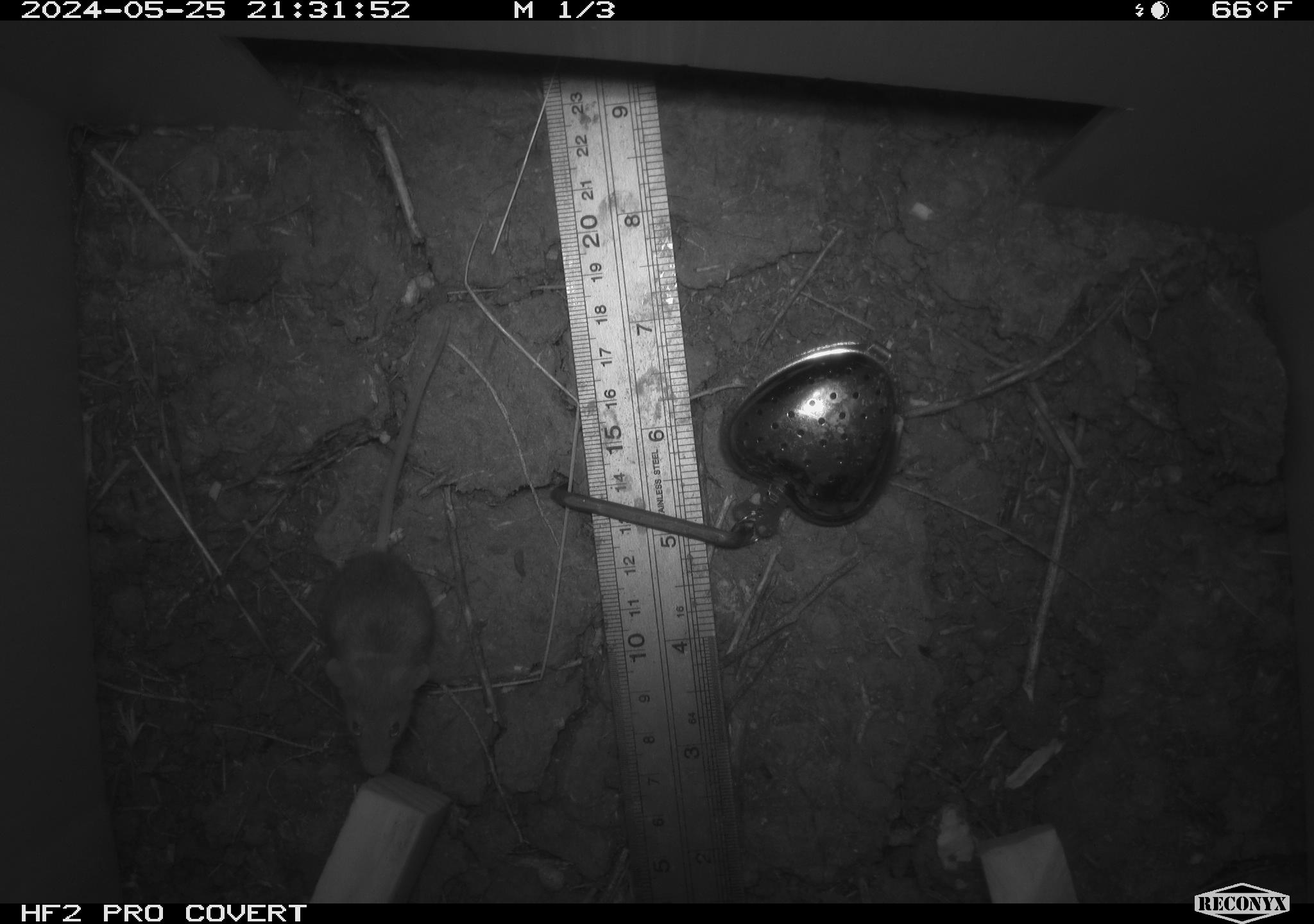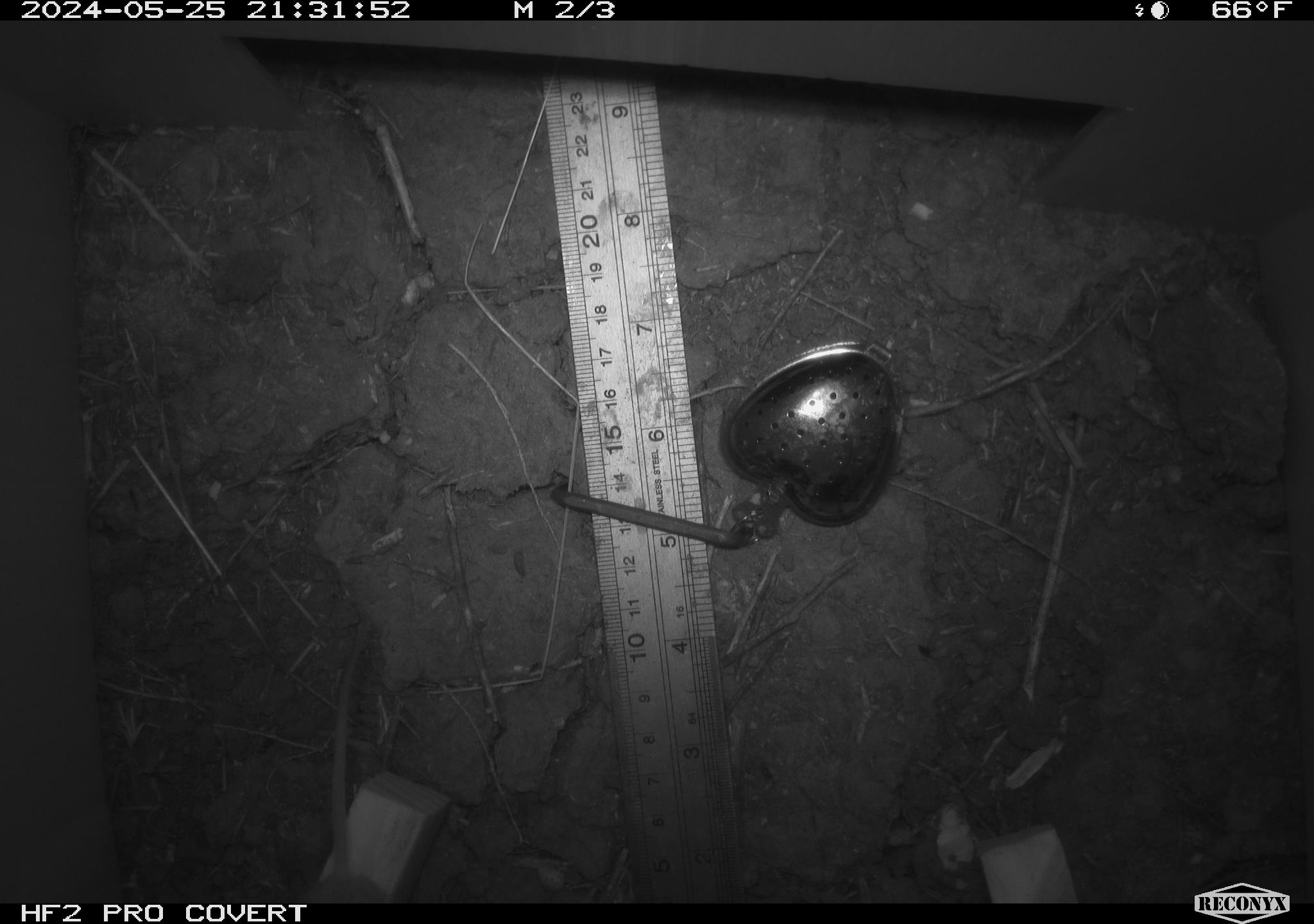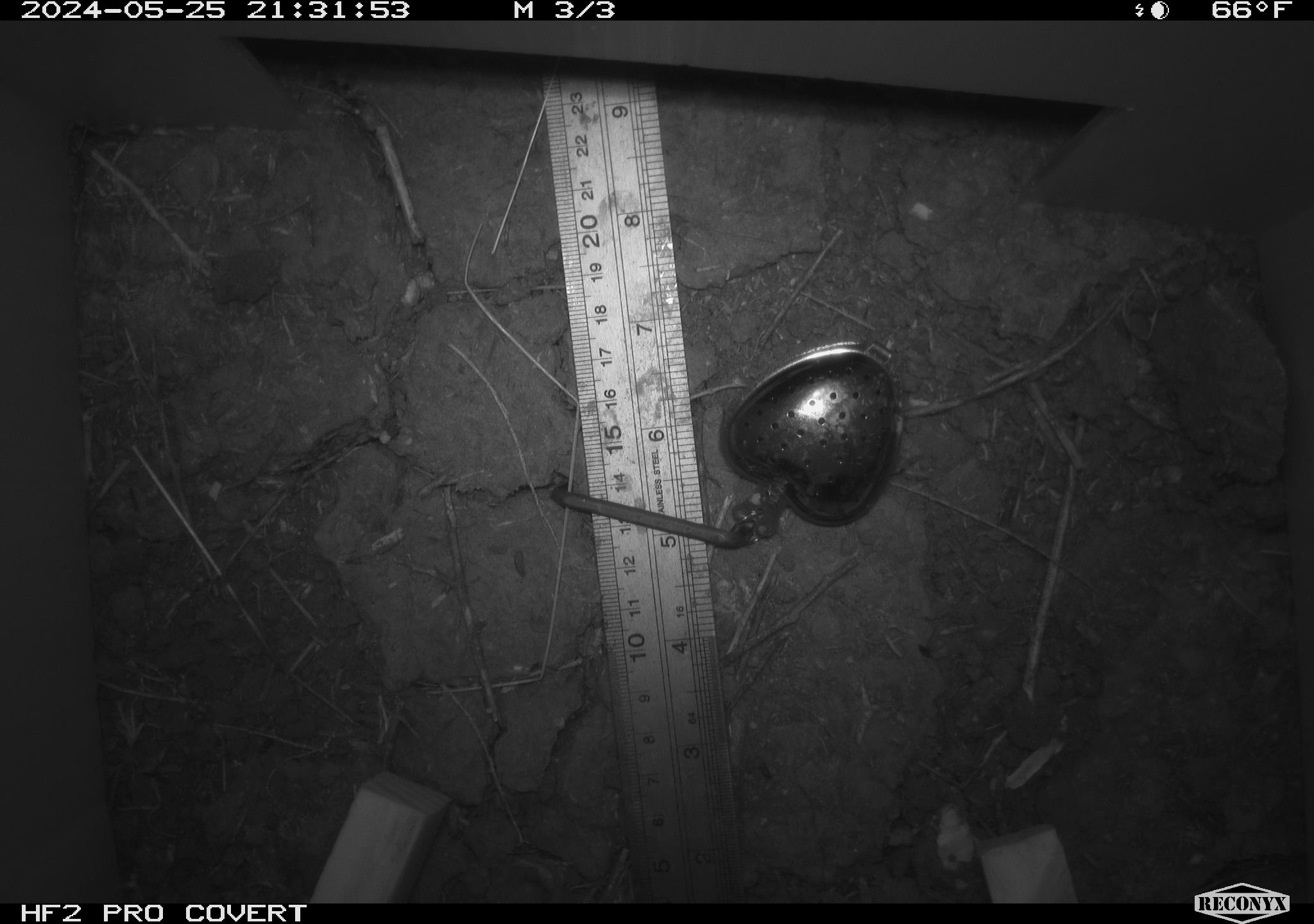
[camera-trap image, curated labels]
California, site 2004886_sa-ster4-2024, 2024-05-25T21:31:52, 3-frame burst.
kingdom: Animalia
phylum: Chordata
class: Mammalia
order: Rodentia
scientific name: Rodentia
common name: mouse species